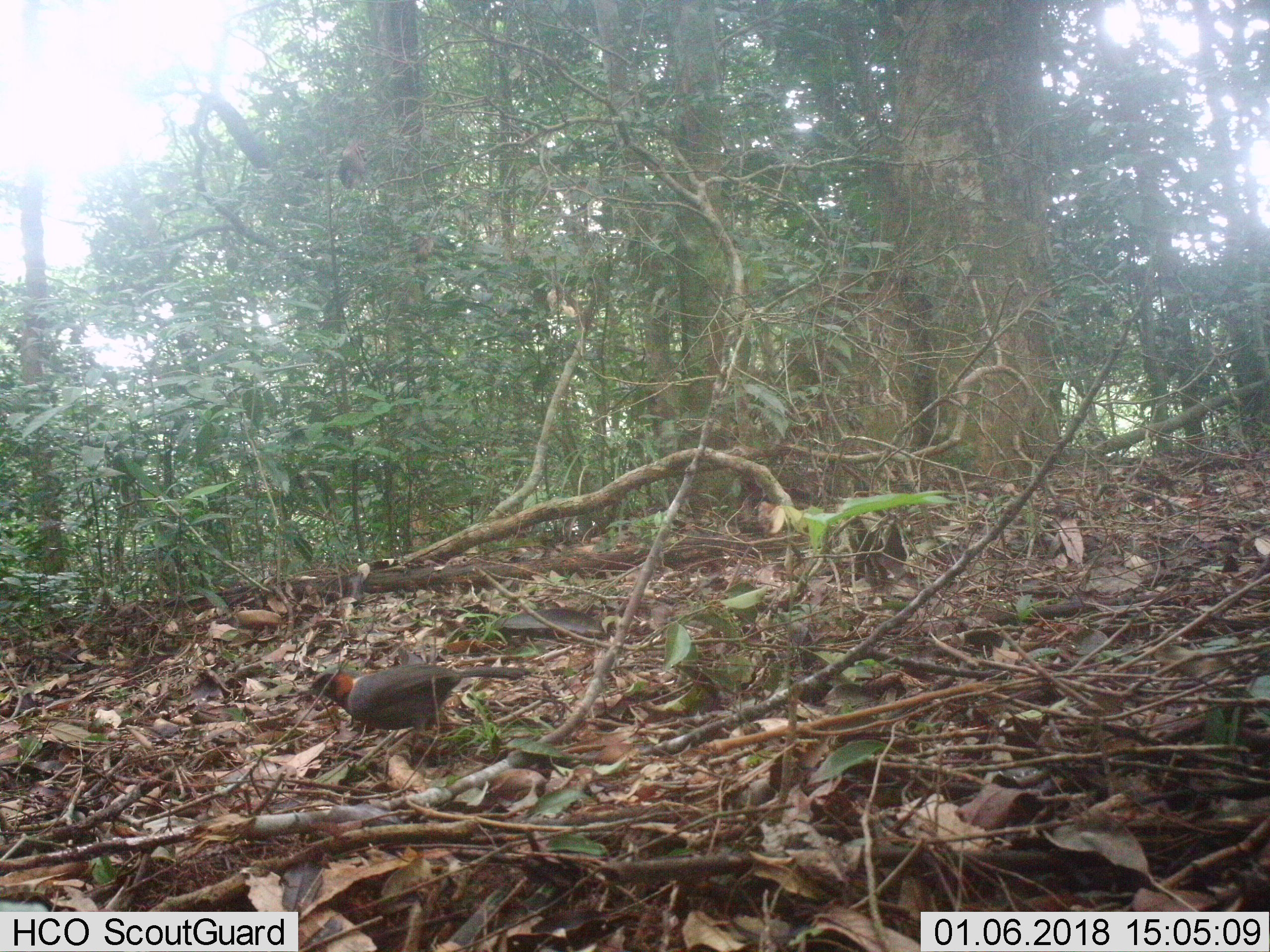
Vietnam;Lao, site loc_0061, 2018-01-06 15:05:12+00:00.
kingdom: Animalia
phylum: Chordata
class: Aves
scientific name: Aves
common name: bird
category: unidentified bird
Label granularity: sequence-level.